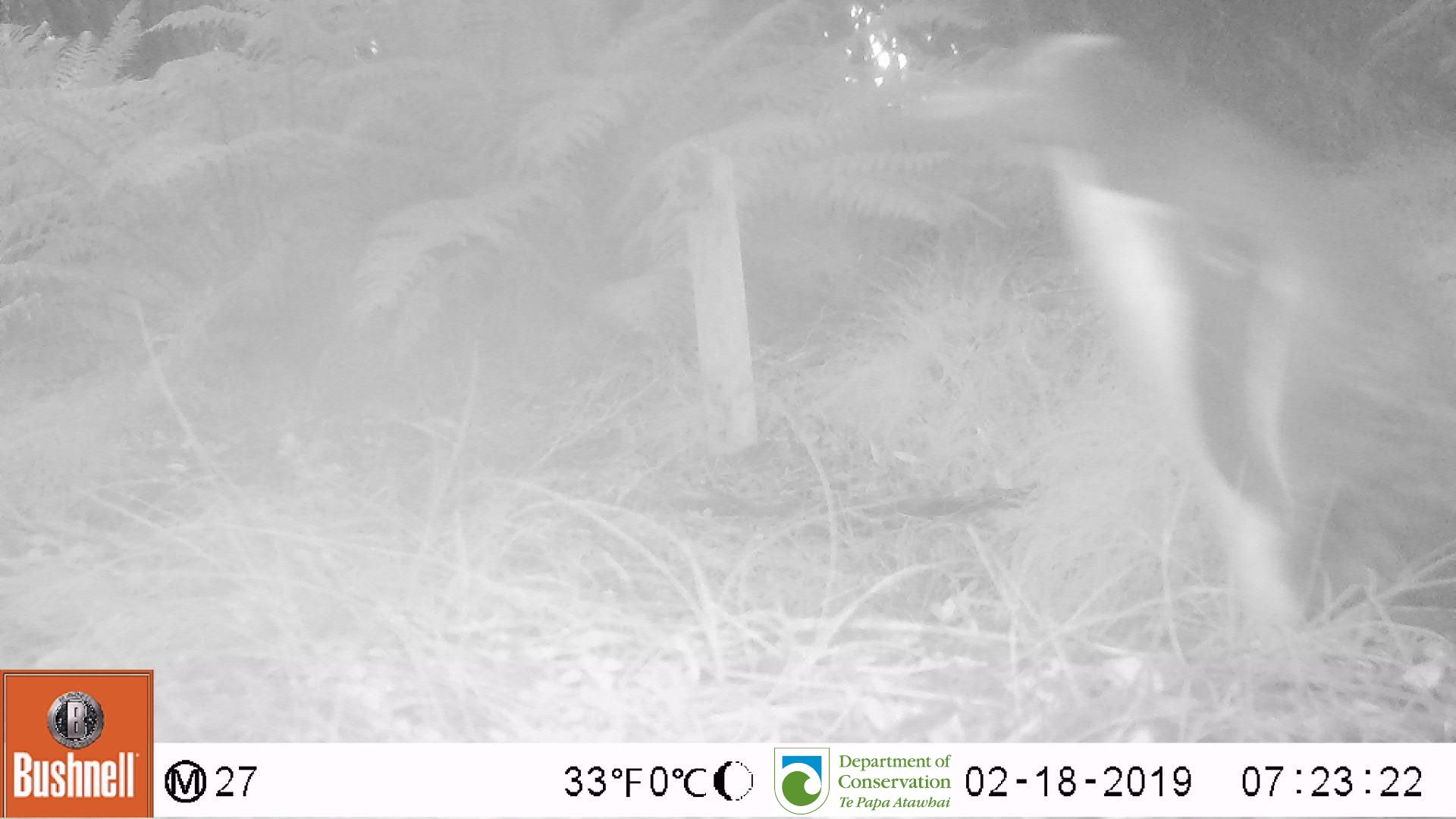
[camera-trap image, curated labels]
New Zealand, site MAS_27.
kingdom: Animalia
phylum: Chordata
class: Aves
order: Sphenisciformes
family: Spheniscidae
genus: Megadyptes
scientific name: Megadyptes antipodes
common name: yellow-eyed penguin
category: yellow eyed penguin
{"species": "yellow eyed penguin (yellow-eyed penguin) (Megadyptes antipodes)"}